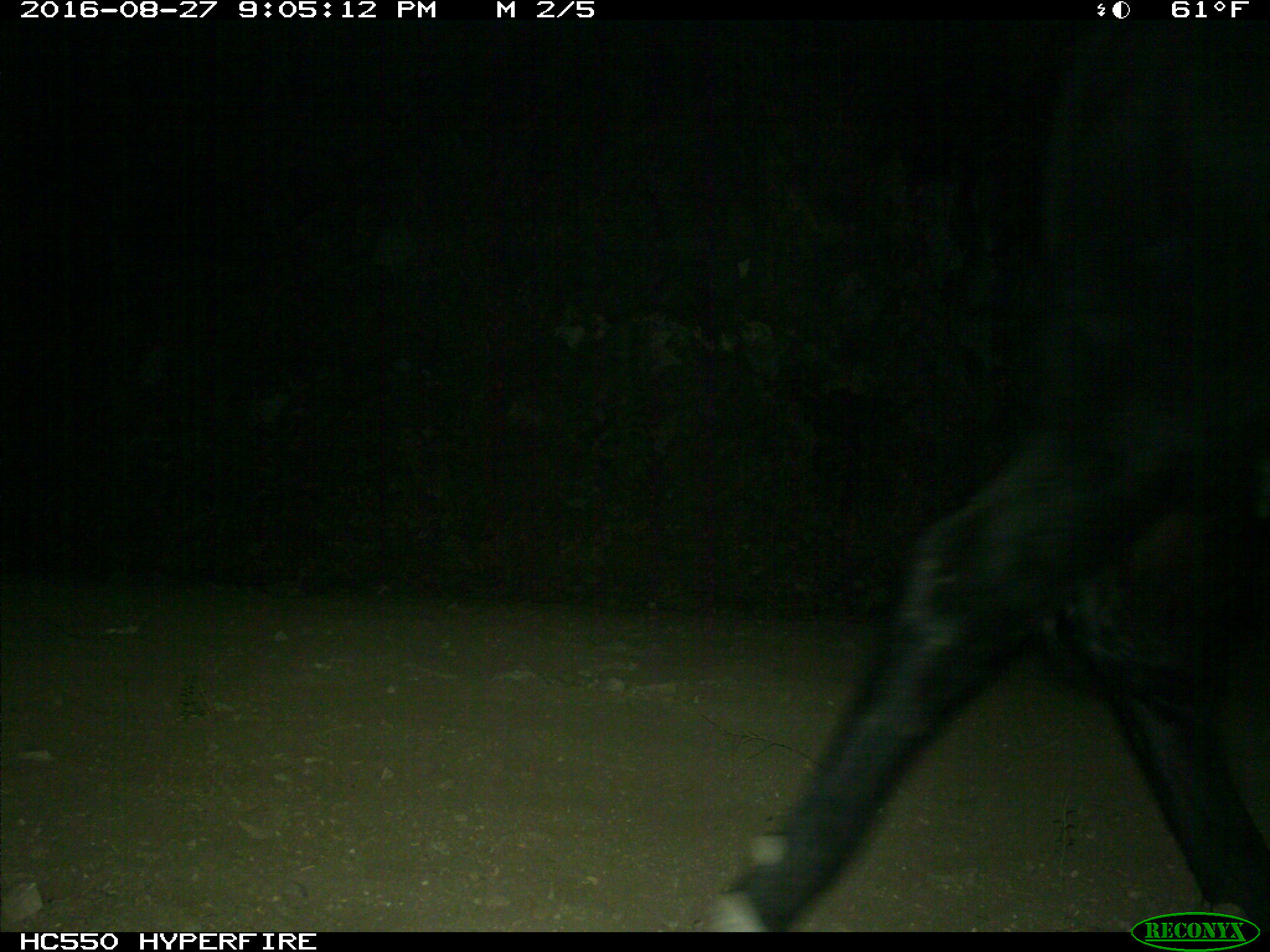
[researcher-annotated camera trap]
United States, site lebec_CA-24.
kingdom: Animalia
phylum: Chordata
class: Mammalia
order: Artiodactyla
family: Bovidae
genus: Bos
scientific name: Bos taurus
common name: domestic cow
Bos taurus (domestic cow).